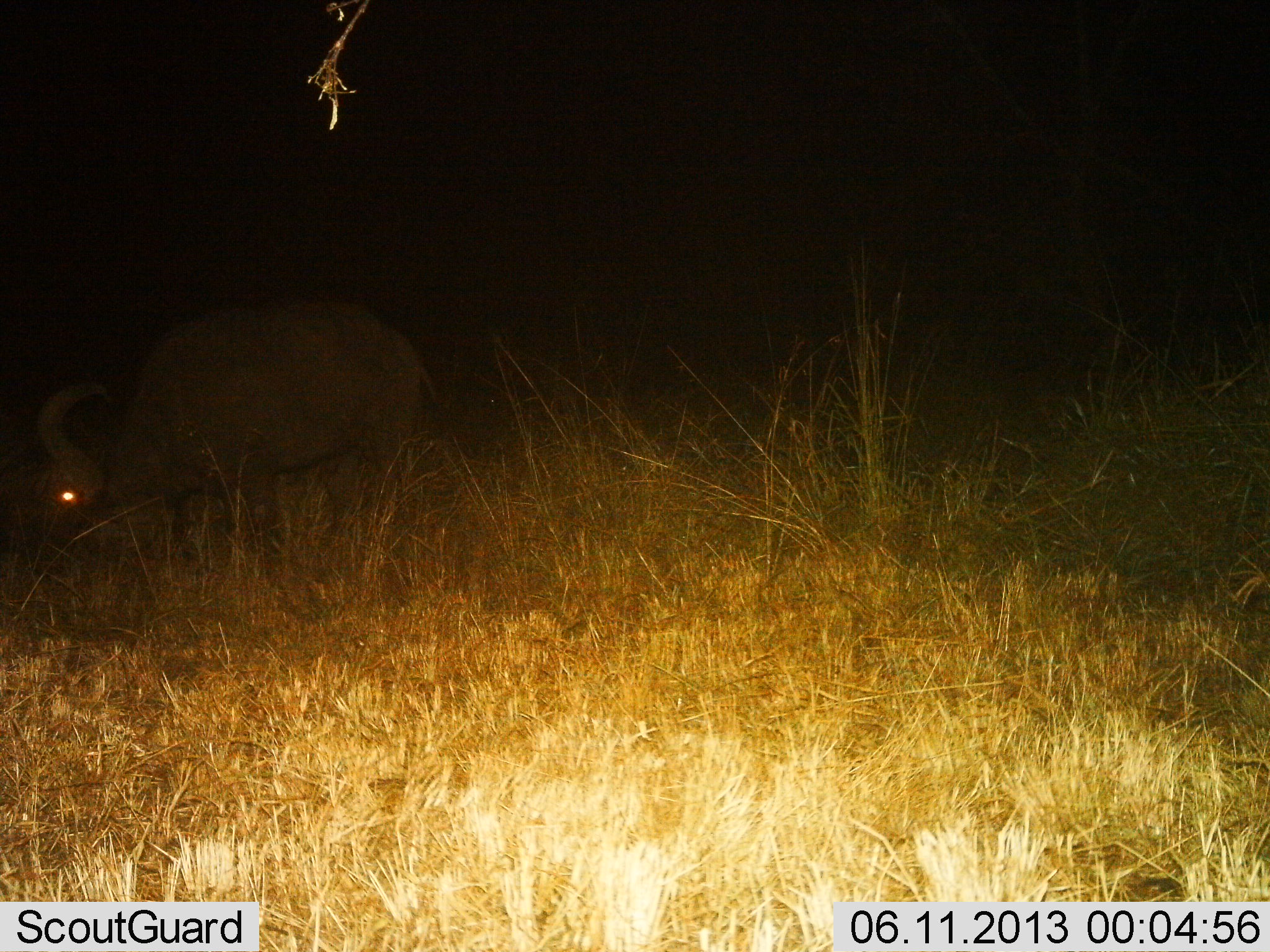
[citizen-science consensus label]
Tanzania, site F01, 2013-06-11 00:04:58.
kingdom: Animalia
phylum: Chordata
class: Mammalia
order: Artiodactyla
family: Bovidae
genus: Syncerus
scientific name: Syncerus caffer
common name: cape buffalo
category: buffalo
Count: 1.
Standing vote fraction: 40%.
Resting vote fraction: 0%.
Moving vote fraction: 30%.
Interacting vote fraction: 0%.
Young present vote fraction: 0%.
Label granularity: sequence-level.